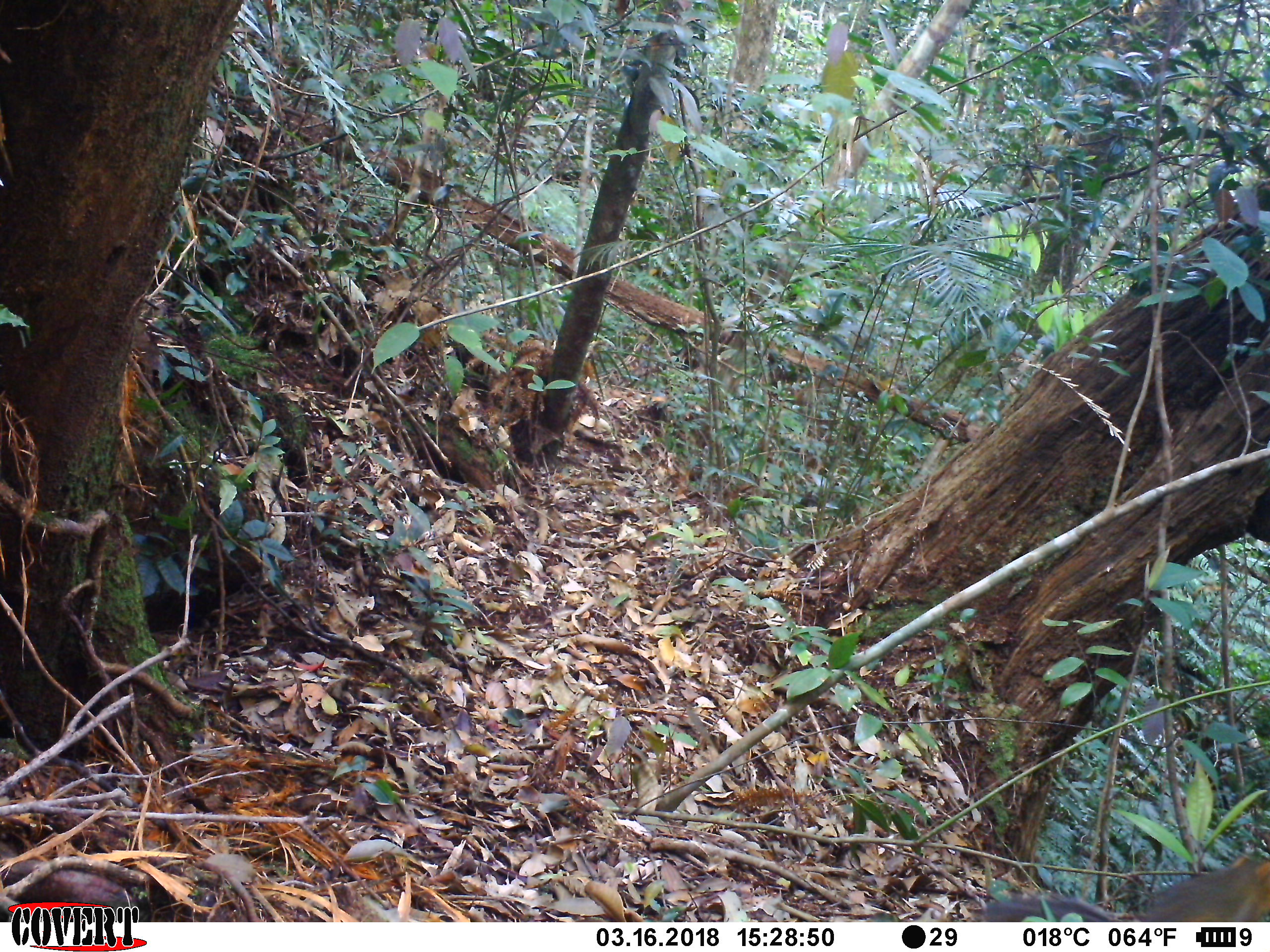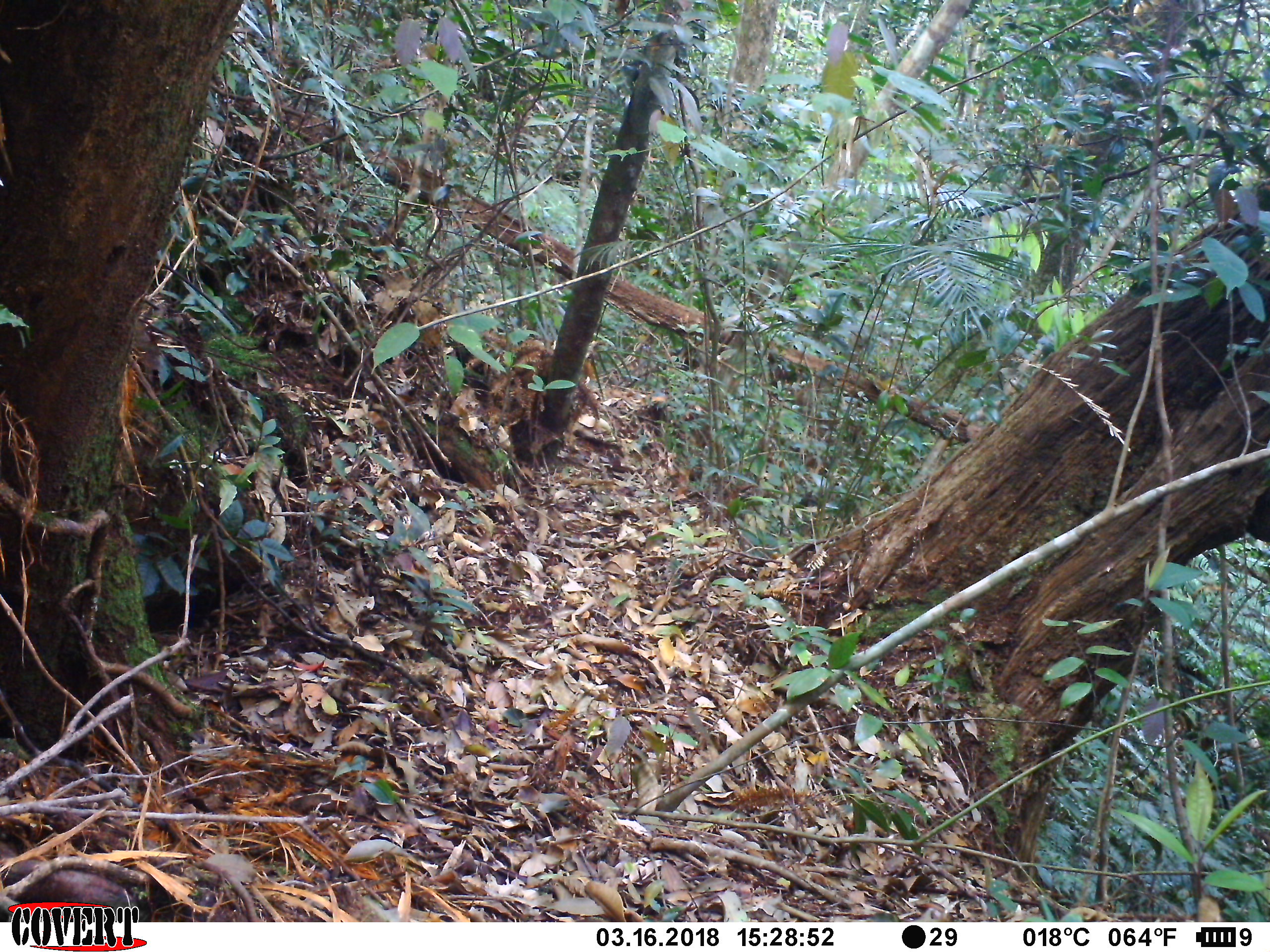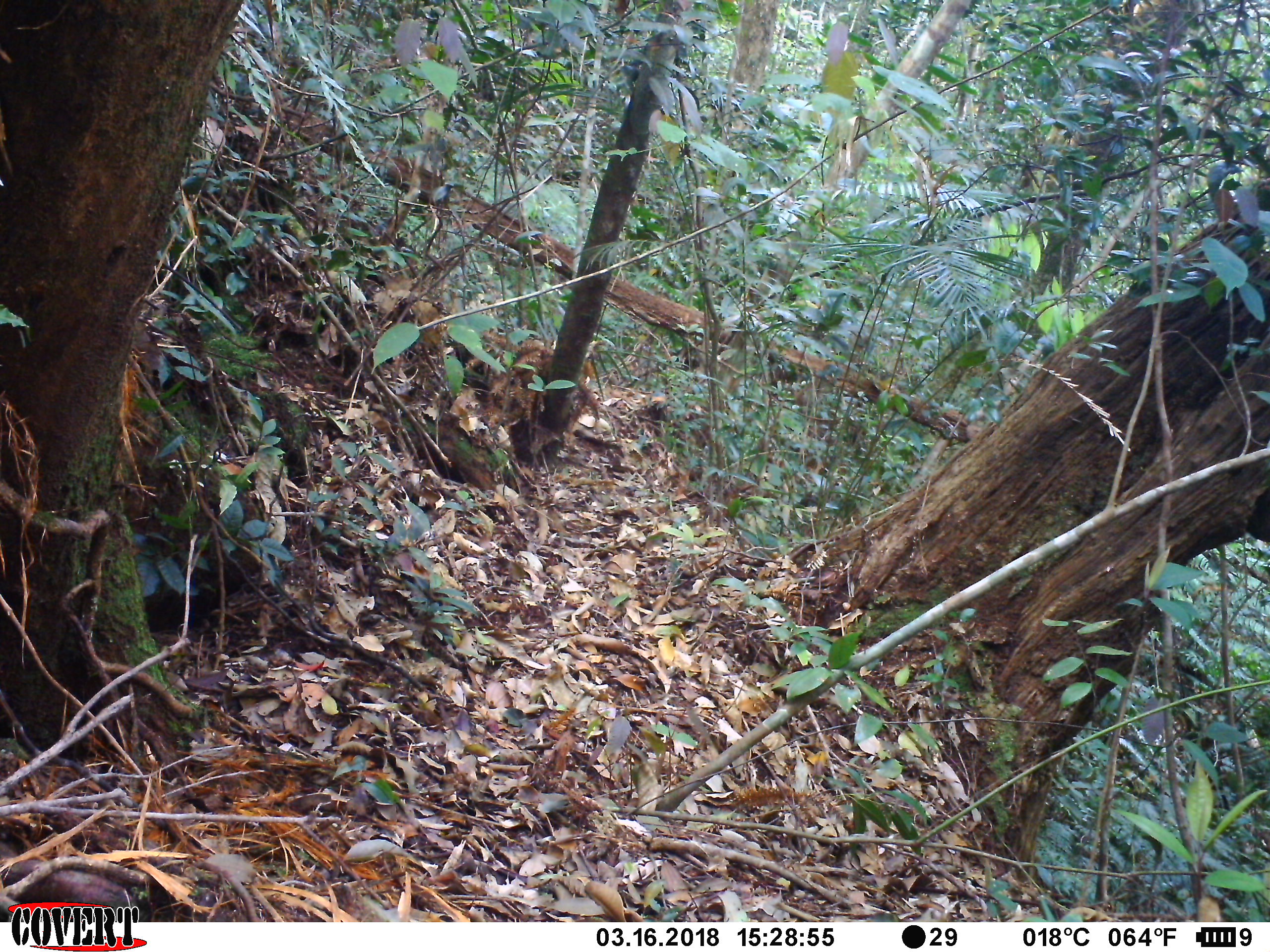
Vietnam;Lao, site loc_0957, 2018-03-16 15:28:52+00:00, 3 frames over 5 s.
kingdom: Animalia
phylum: Chordata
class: Mammalia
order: Rodentia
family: Sciuridae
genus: Dremomys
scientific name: Dremomys rufigenis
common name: red-cheeked squirrel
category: red cheeked squirrel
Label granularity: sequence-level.